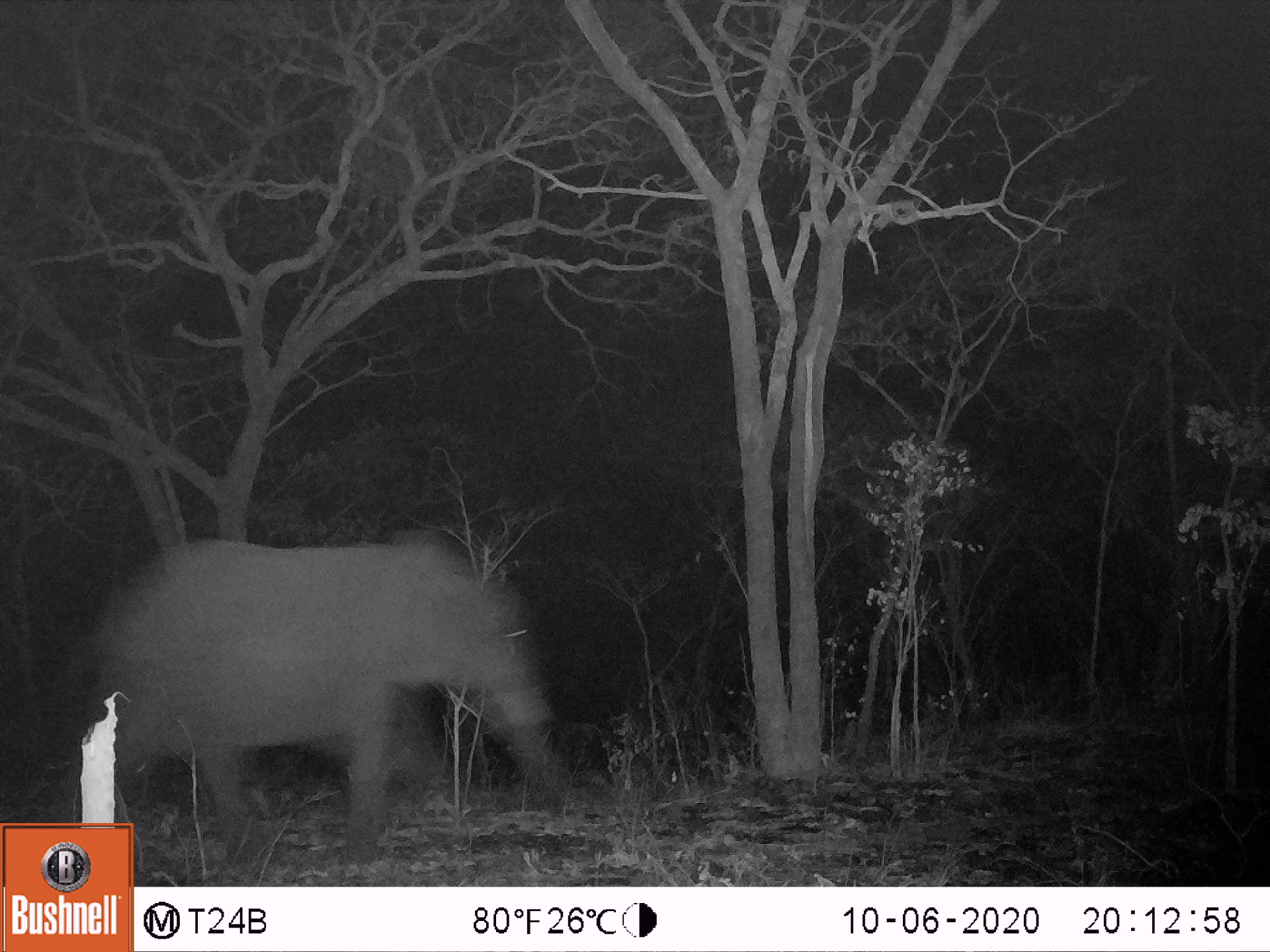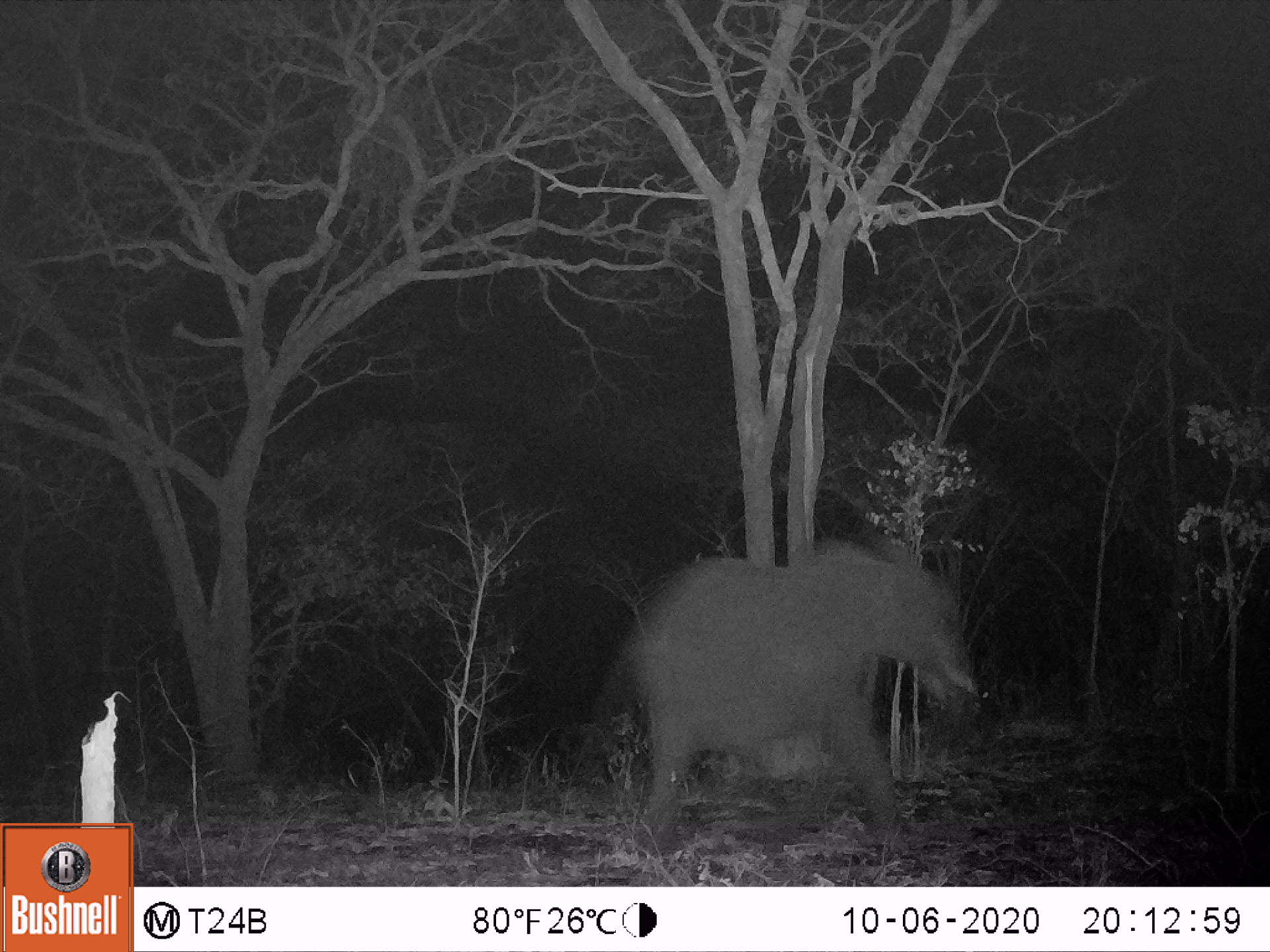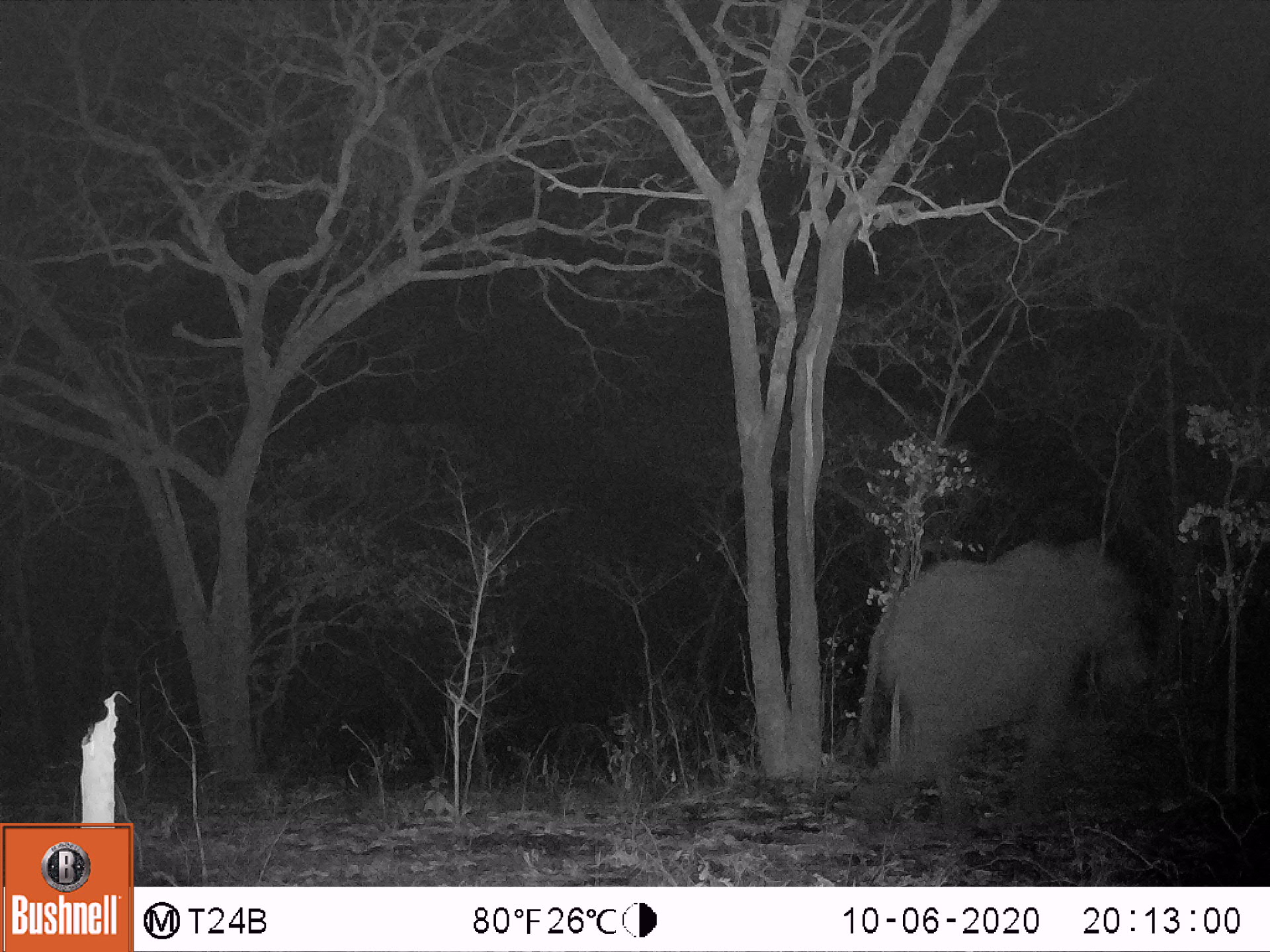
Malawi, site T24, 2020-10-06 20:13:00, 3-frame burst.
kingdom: Animalia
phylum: Chordata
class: Mammalia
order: Proboscidea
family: Elephantidae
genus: Loxodonta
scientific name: Loxodonta africana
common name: african savanna elephant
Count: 1.